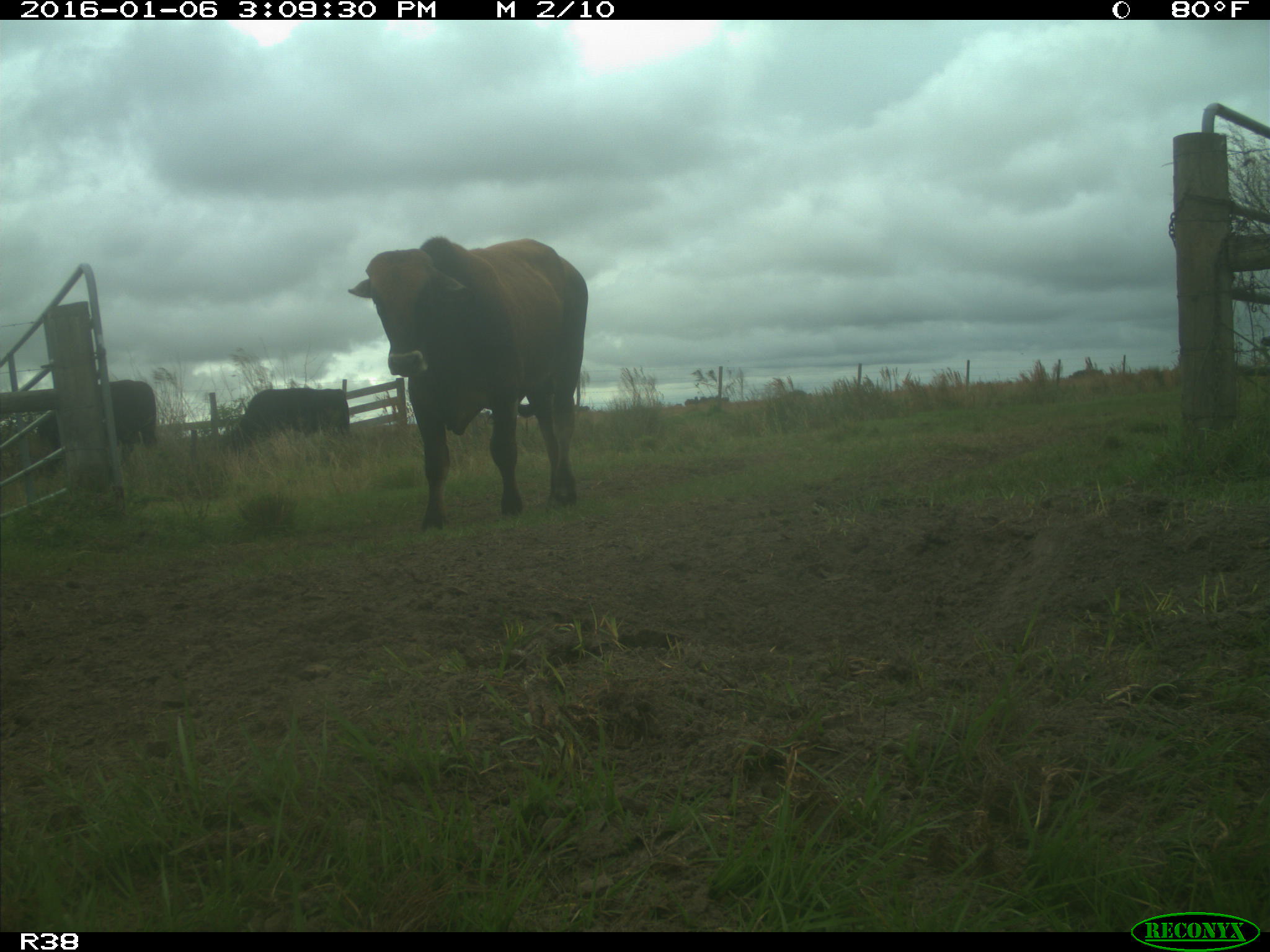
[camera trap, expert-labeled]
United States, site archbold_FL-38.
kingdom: Animalia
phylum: Chordata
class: Mammalia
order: Artiodactyla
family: Bovidae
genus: Bos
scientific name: Bos taurus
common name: domestic cow